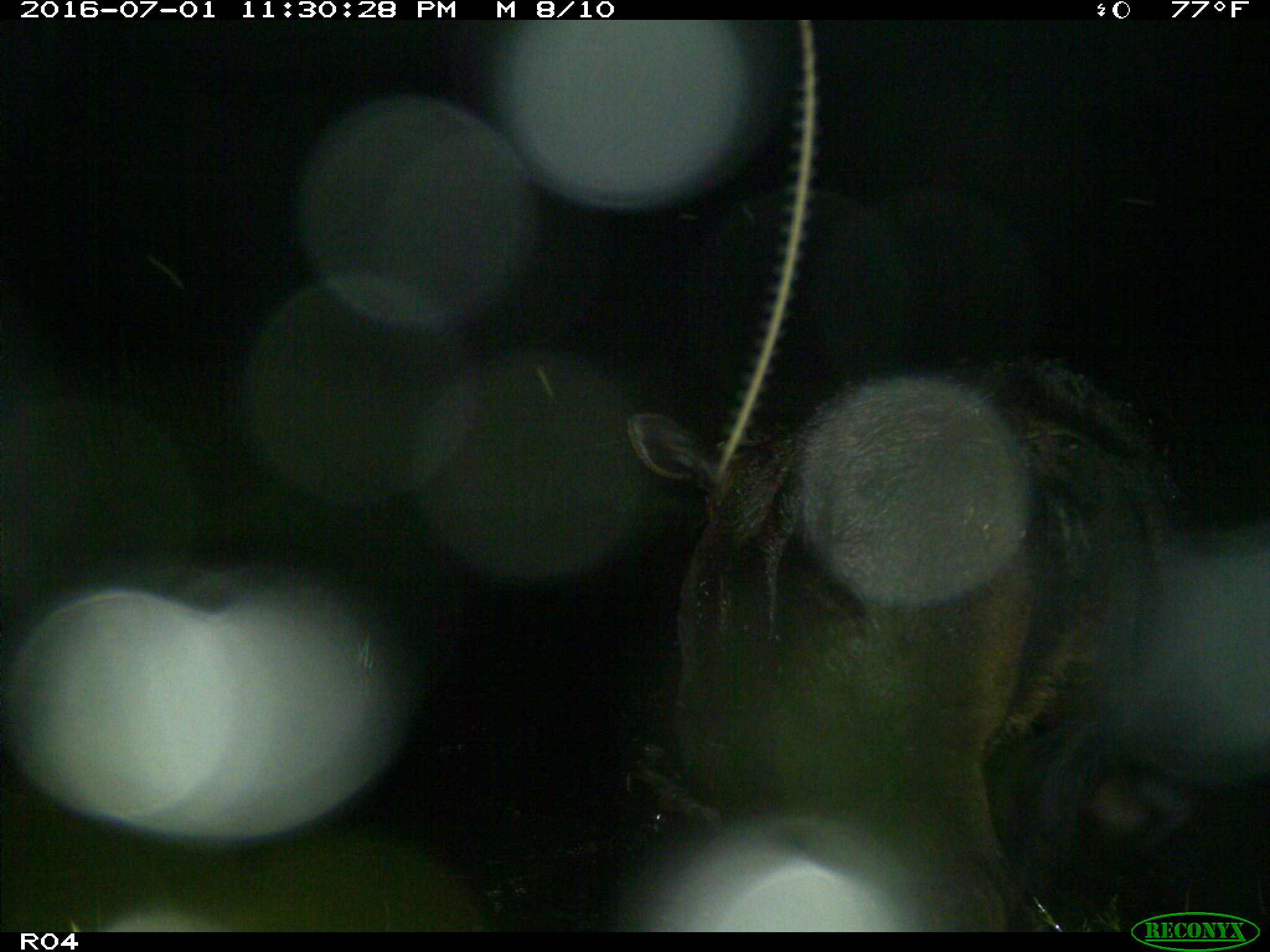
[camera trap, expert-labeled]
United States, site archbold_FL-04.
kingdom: Animalia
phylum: Chordata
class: Mammalia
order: Artiodactyla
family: Bovidae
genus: Bos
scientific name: Bos taurus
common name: domestic cow